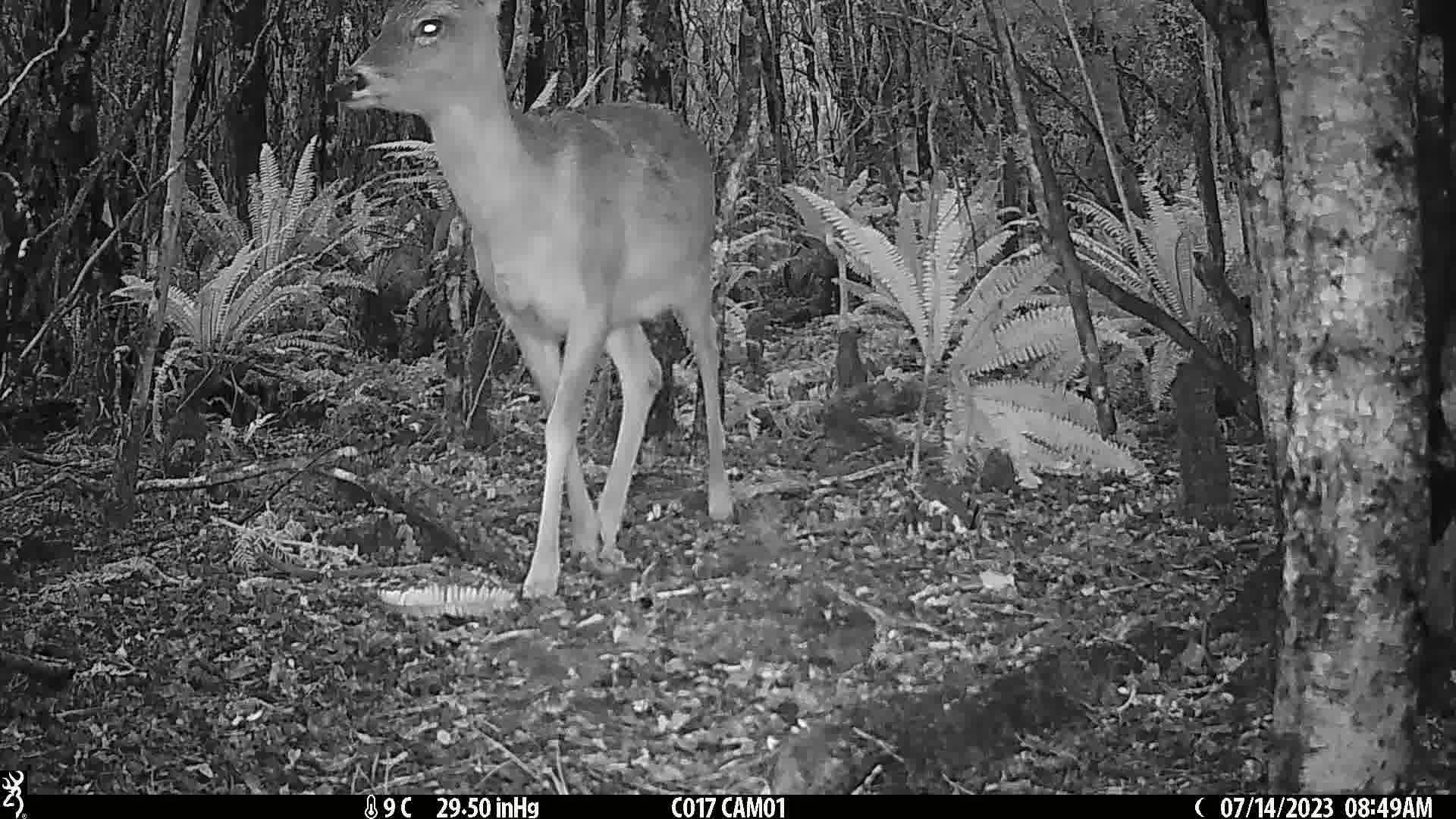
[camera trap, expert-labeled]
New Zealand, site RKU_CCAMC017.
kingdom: Animalia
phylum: Chordata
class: Mammalia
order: Artiodactyla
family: Cervidae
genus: Odocoileus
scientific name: Odocoileus virginianus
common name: white-tailed deer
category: white tailed deer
White tailed deer (white-tailed deer) (Odocoileus virginianus).